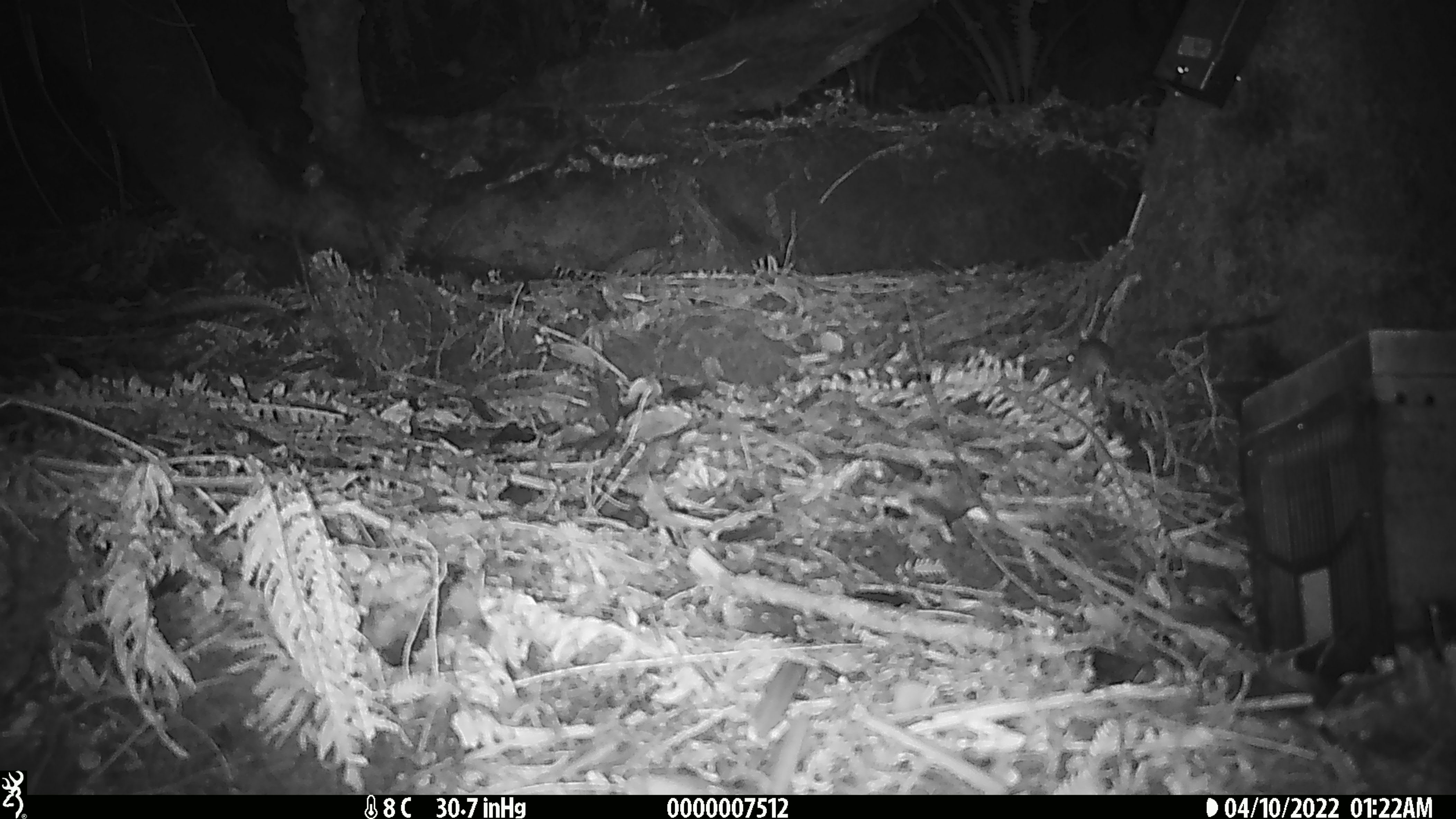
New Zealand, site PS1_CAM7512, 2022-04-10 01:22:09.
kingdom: Animalia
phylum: Chordata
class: Mammalia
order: Rodentia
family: Muridae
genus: Mus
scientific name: Mus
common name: mouse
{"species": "mouse (Mus)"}